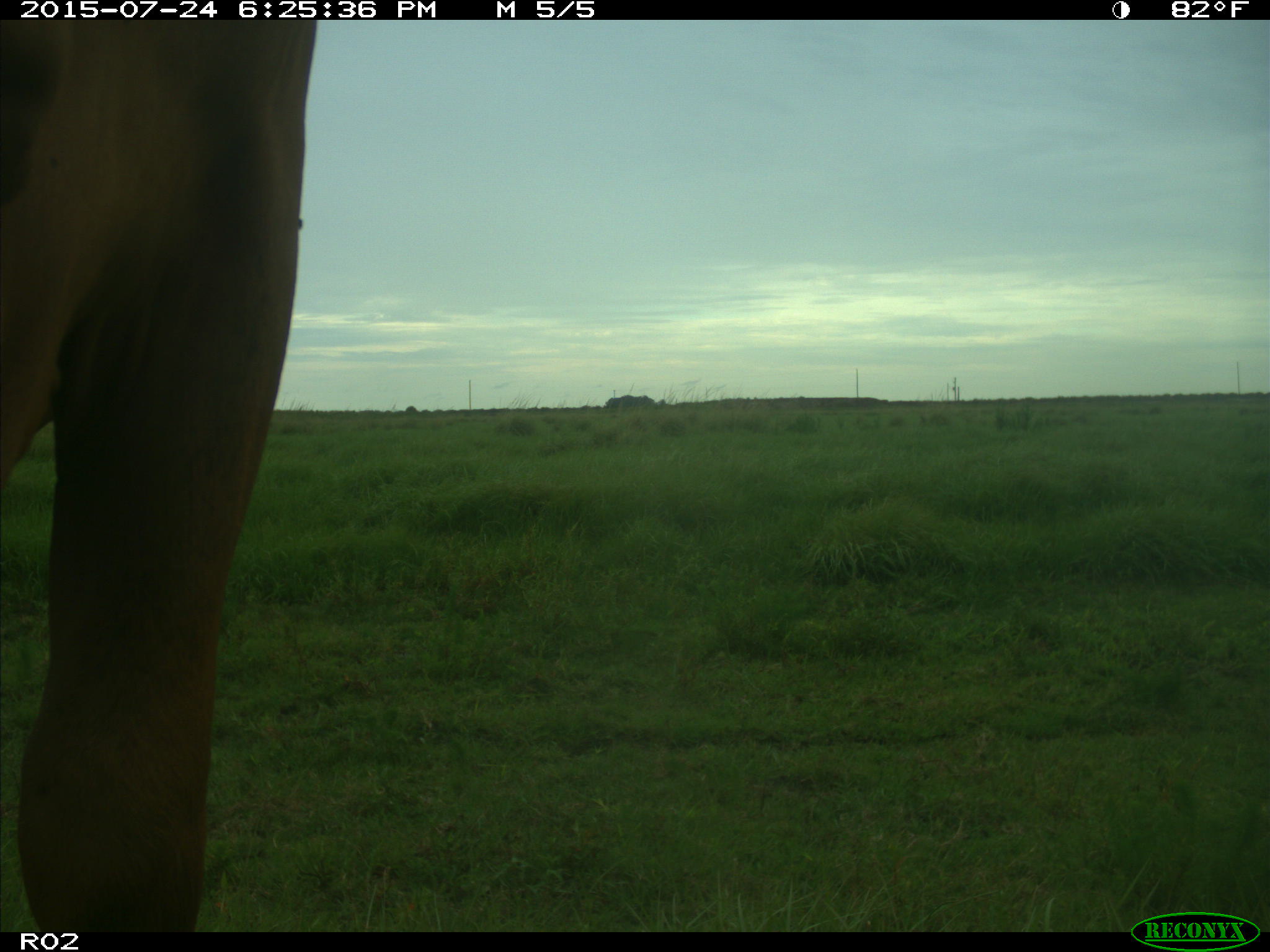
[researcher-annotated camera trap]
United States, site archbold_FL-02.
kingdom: Animalia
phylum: Chordata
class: Mammalia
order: Artiodactyla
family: Bovidae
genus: Bos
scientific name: Bos taurus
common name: domestic cow